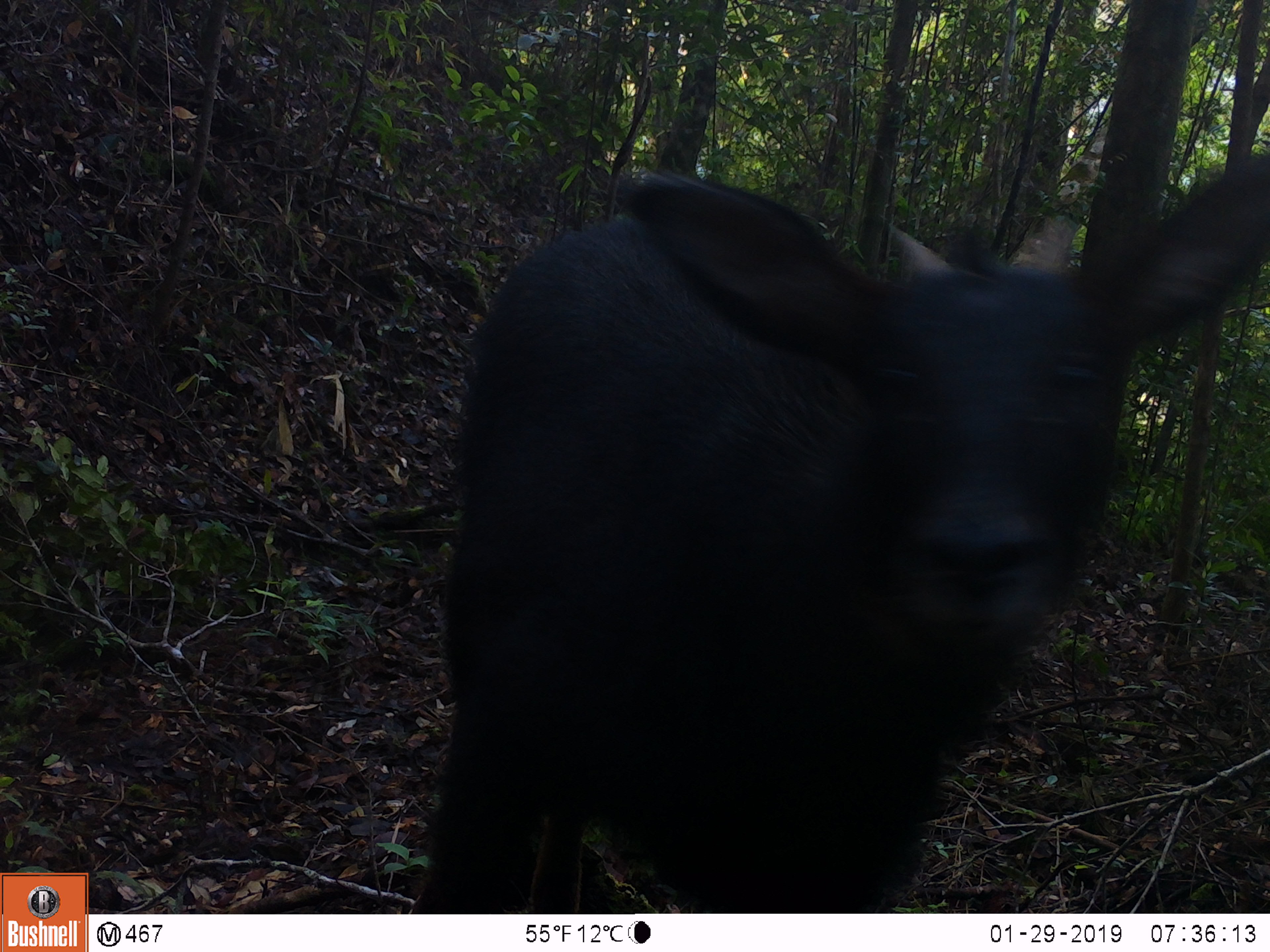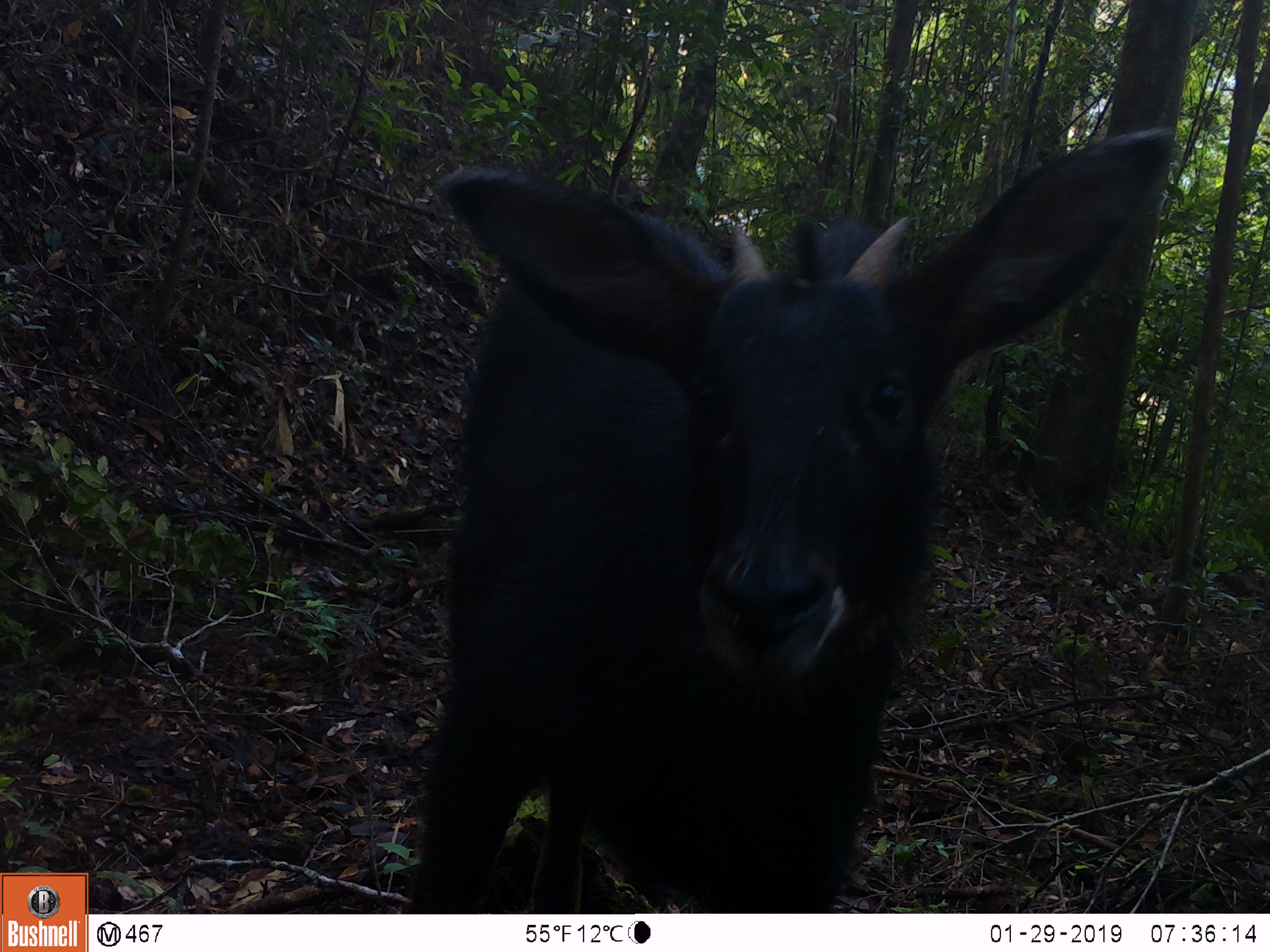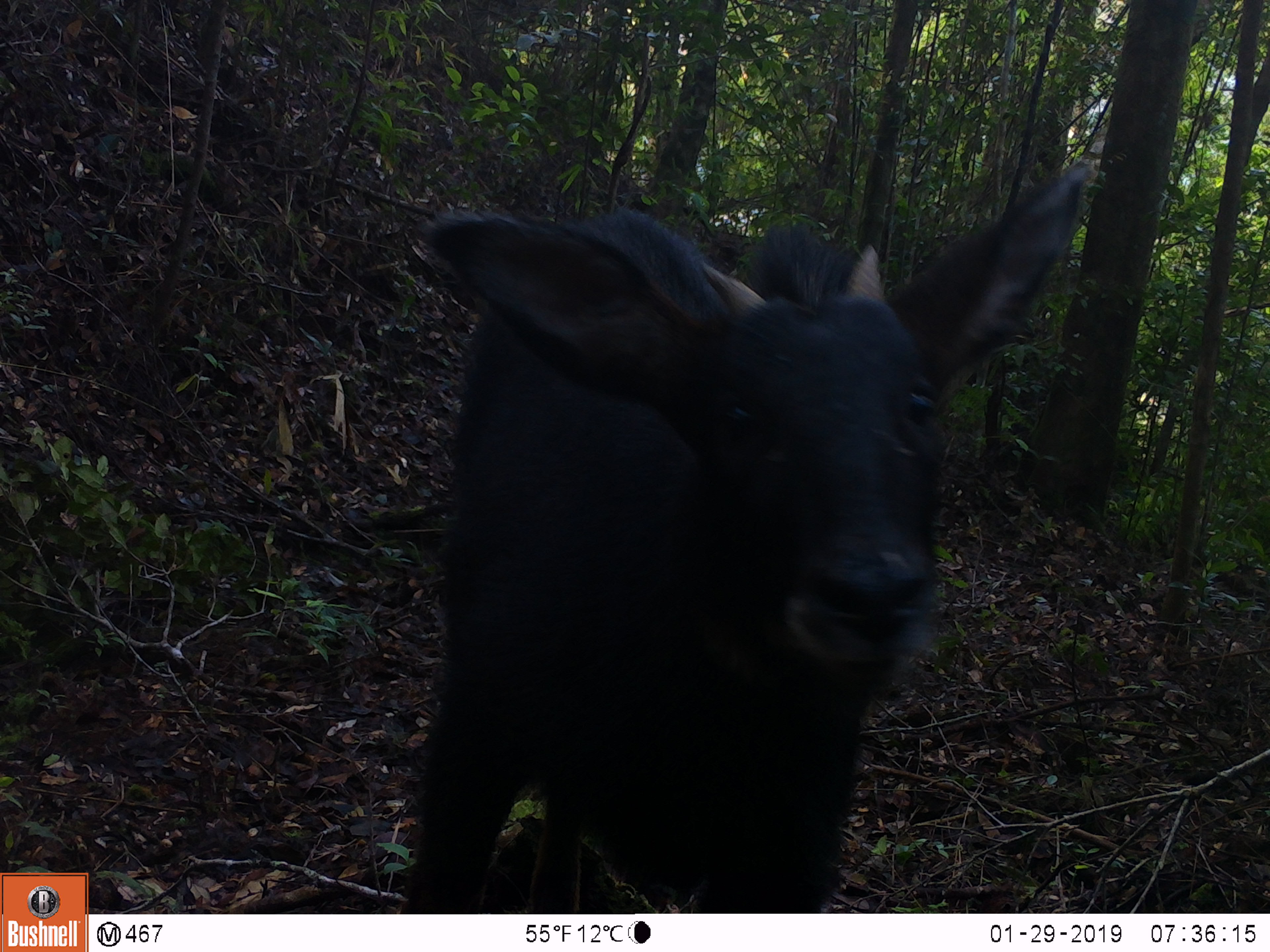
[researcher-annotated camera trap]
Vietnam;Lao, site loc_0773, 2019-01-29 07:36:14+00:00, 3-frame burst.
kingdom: Animalia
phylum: Chordata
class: Mammalia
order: Artiodactyla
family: Bovidae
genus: Capricornis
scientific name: Capricornis sumatraensis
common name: chinese serow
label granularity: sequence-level